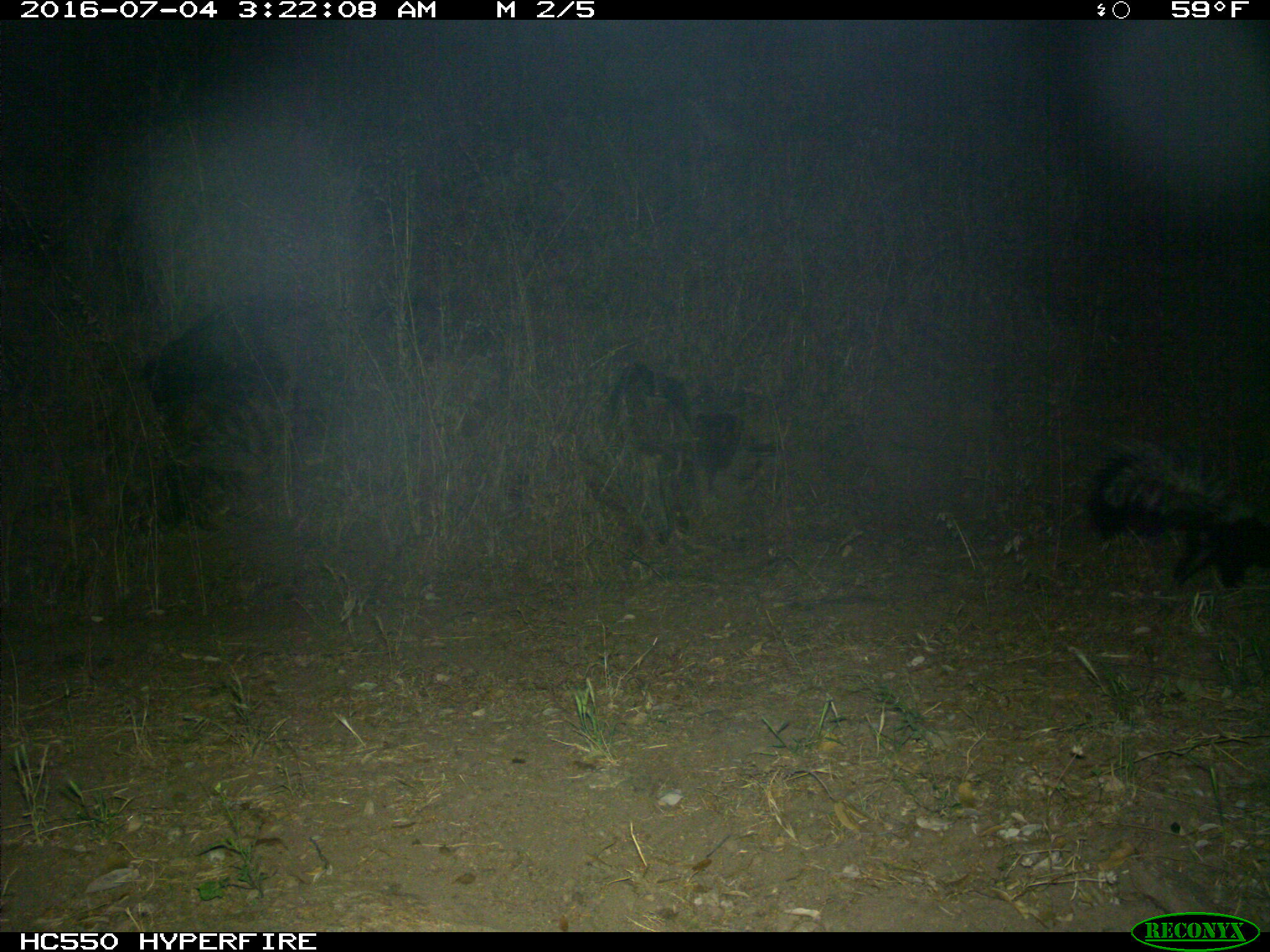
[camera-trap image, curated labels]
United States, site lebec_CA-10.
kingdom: Animalia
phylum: Chordata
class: Mammalia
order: Carnivora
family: Mephitidae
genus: Mephitis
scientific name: Mephitis mephitis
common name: striped skunk